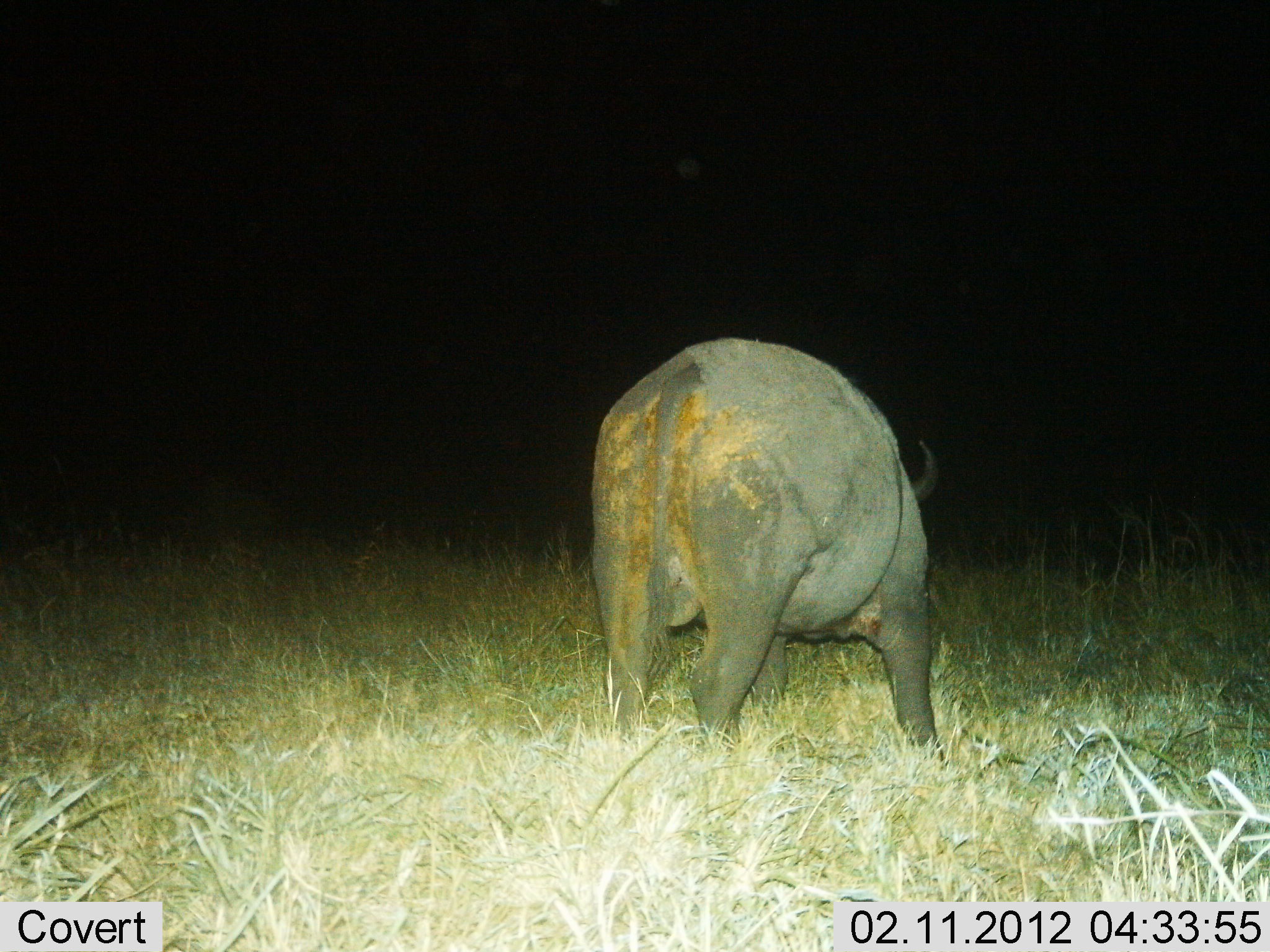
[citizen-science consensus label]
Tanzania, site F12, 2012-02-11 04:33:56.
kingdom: Animalia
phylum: Chordata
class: Mammalia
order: Artiodactyla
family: Bovidae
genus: Syncerus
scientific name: Syncerus caffer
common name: cape buffalo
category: buffalo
Buffalo (cape buffalo) (Syncerus caffer), count 1. Behavior (volunteer vote fractions): standing 60%, resting 0%, moving 13%, interacting 0%. Young present (vote fraction): 0%. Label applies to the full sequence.